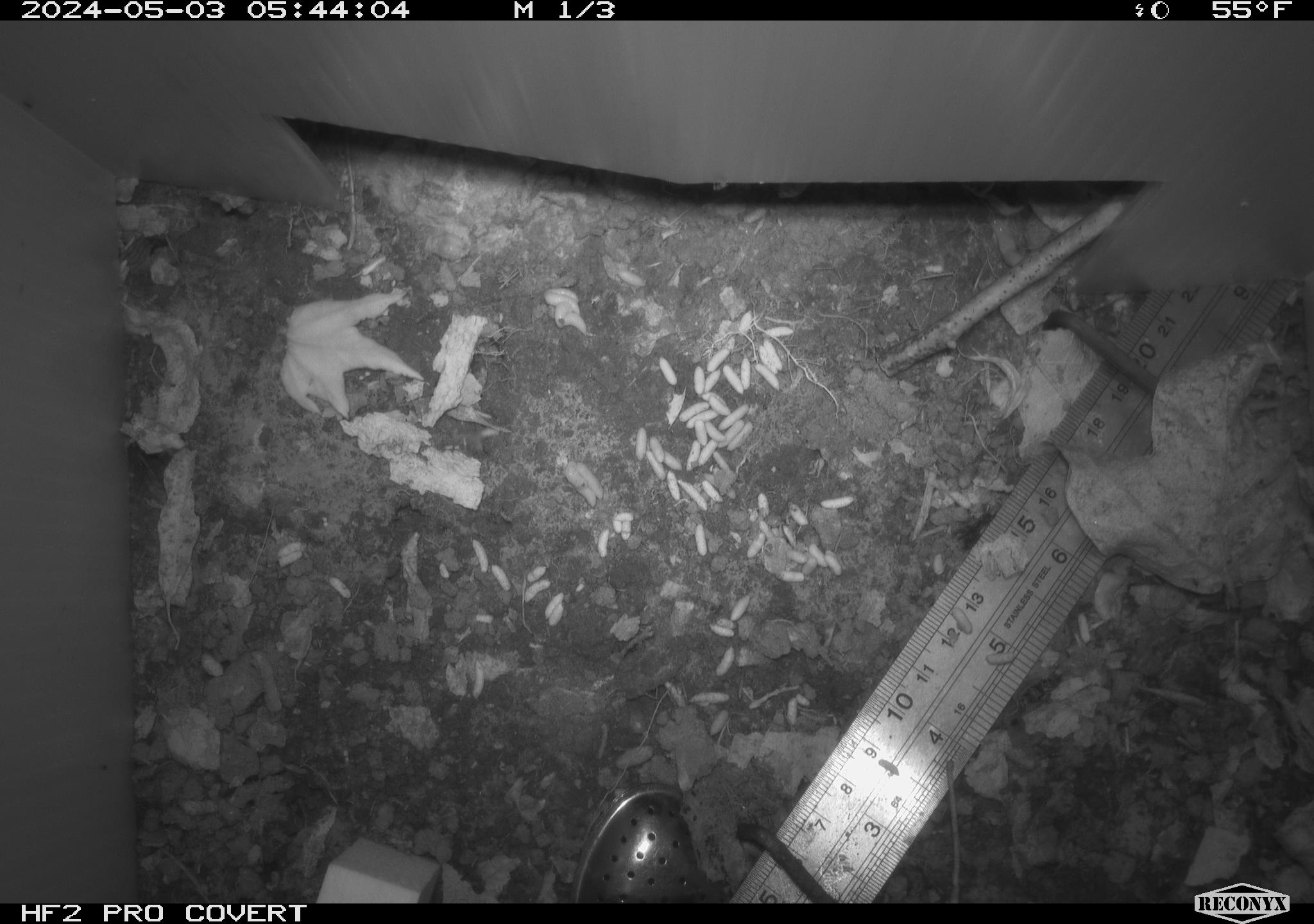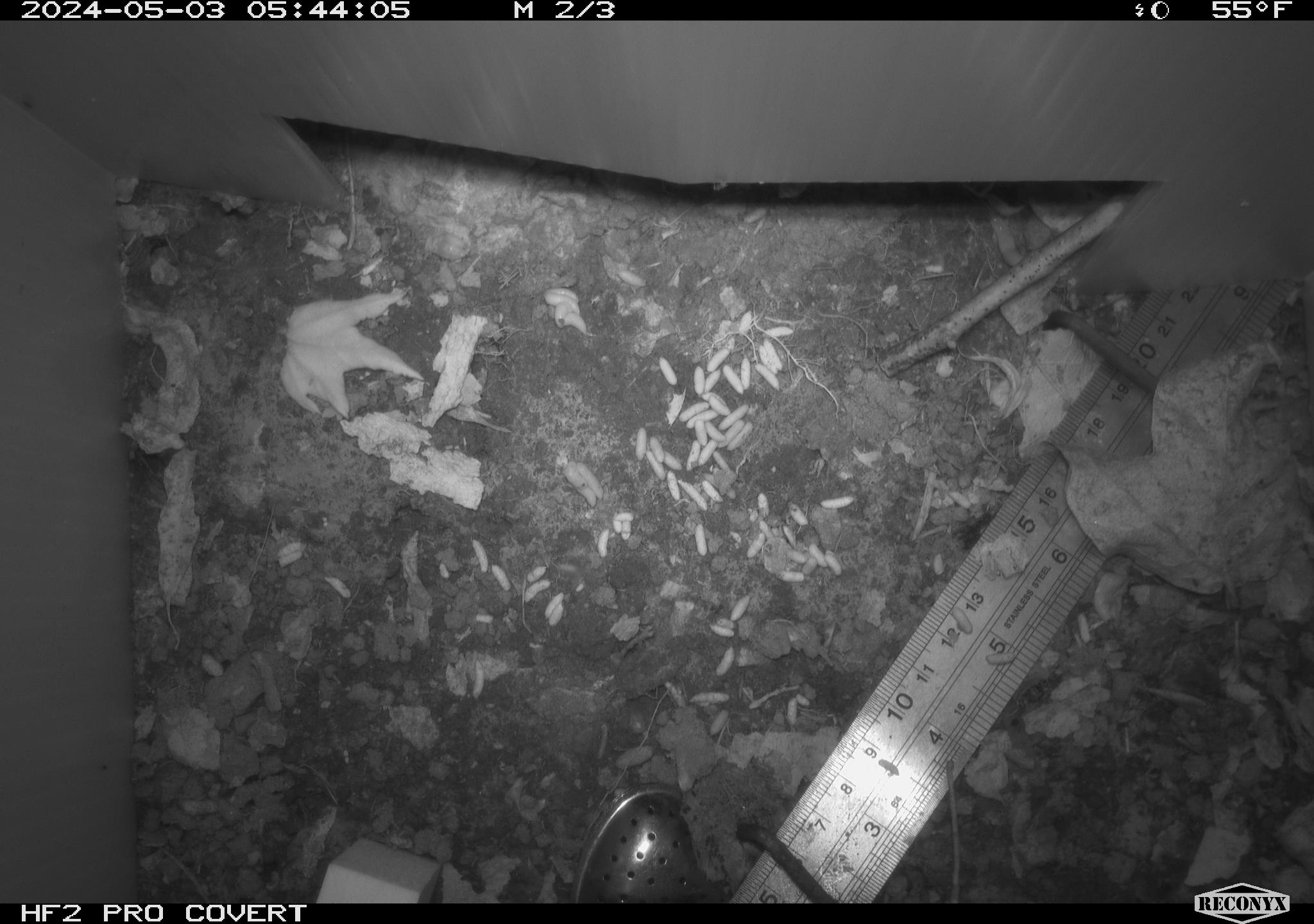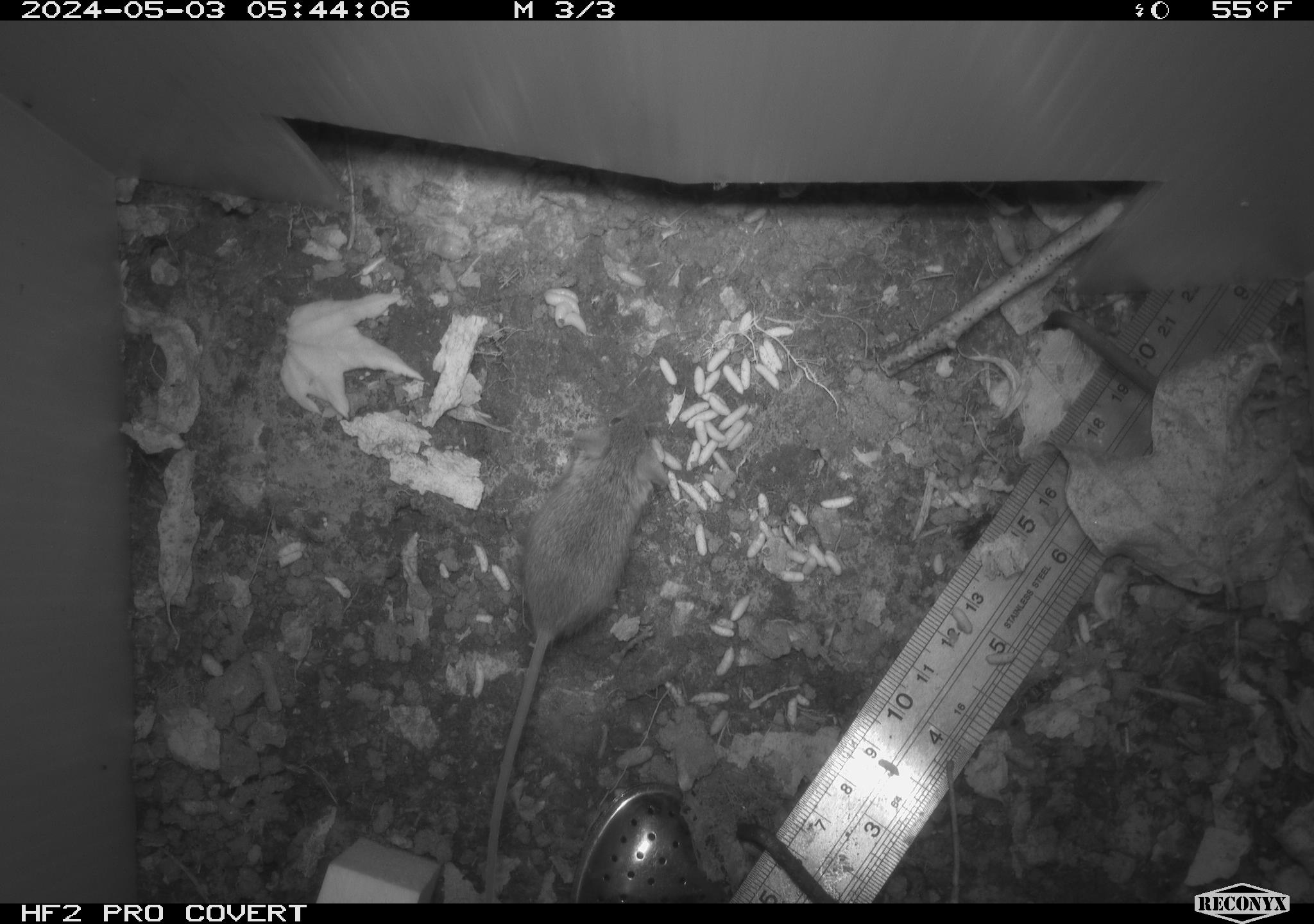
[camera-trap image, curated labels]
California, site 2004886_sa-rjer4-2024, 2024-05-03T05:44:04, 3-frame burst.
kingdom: Animalia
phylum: Chordata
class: Mammalia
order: Rodentia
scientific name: Rodentia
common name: mouse species